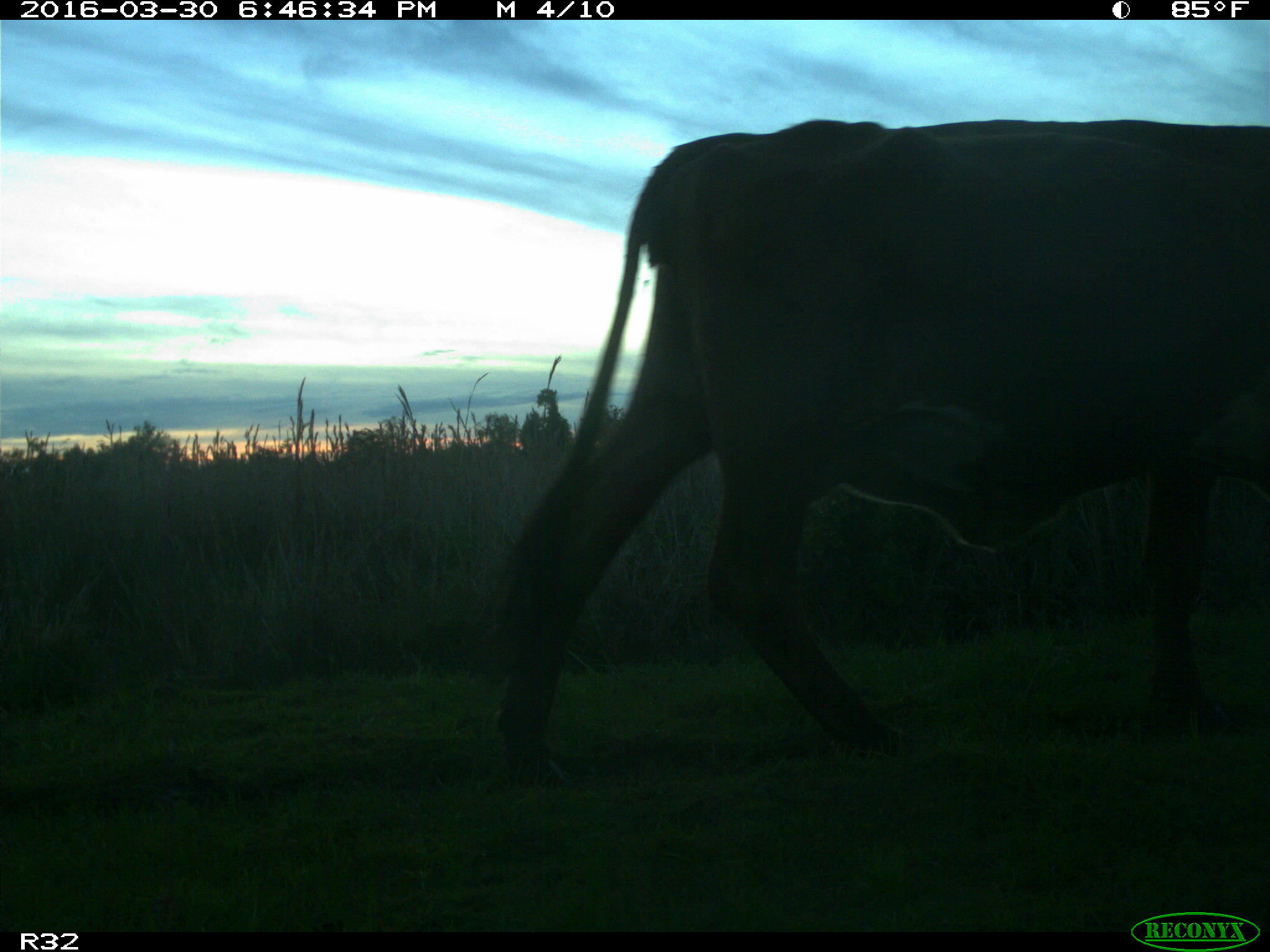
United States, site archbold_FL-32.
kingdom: Animalia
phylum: Chordata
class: Mammalia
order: Artiodactyla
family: Bovidae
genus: Bos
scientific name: Bos taurus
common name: domestic cow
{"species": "Bos taurus (domestic cow)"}